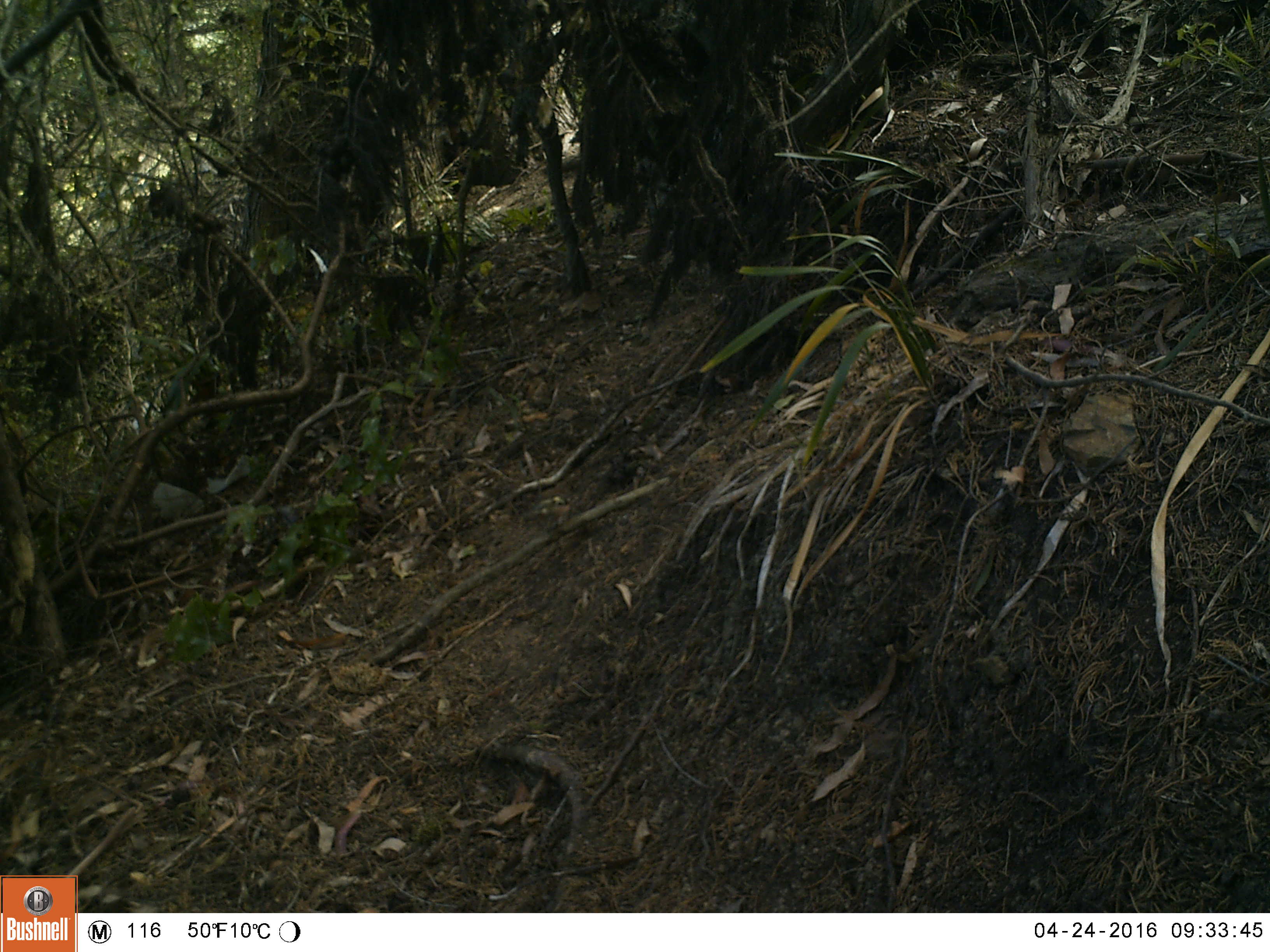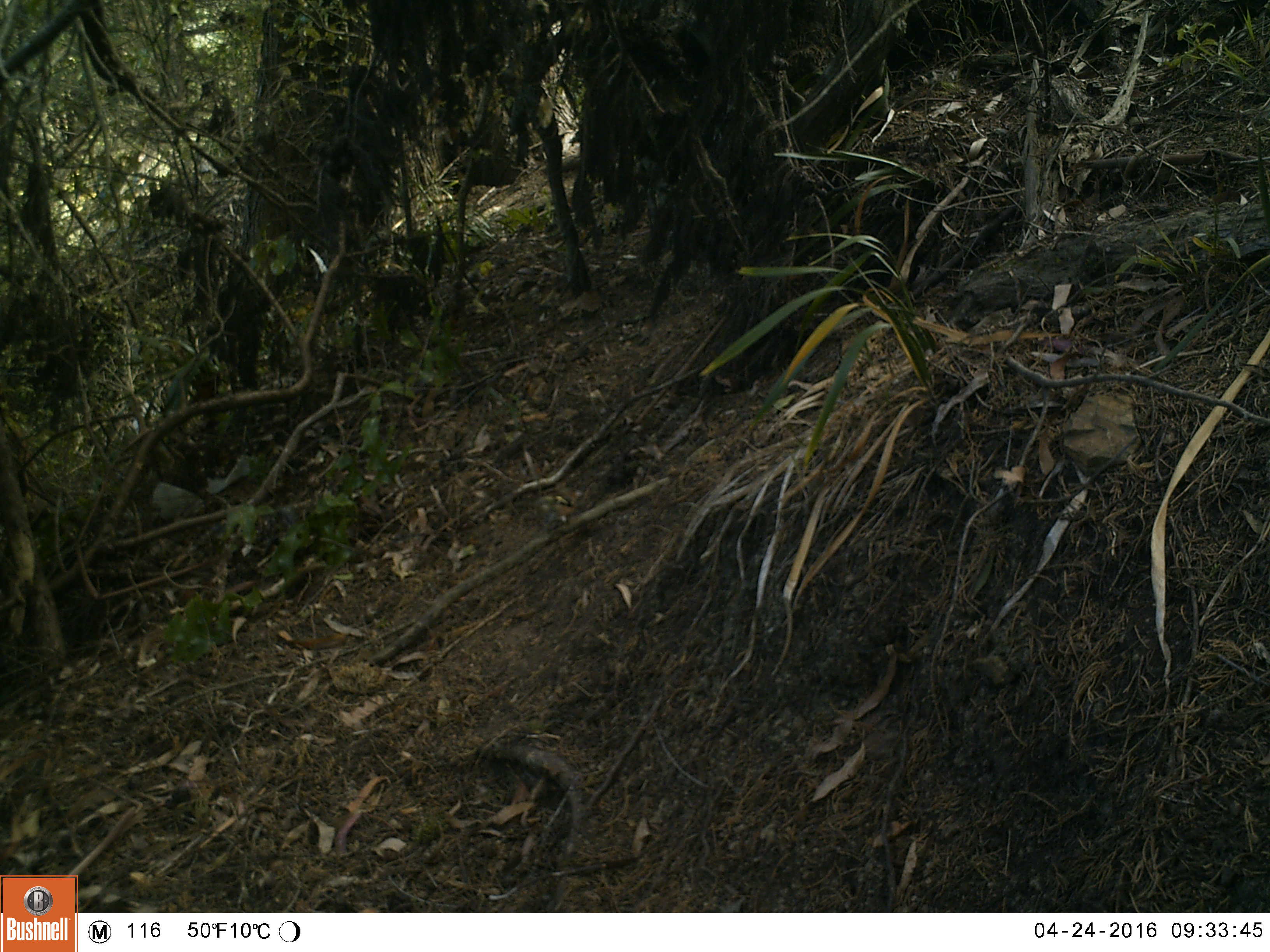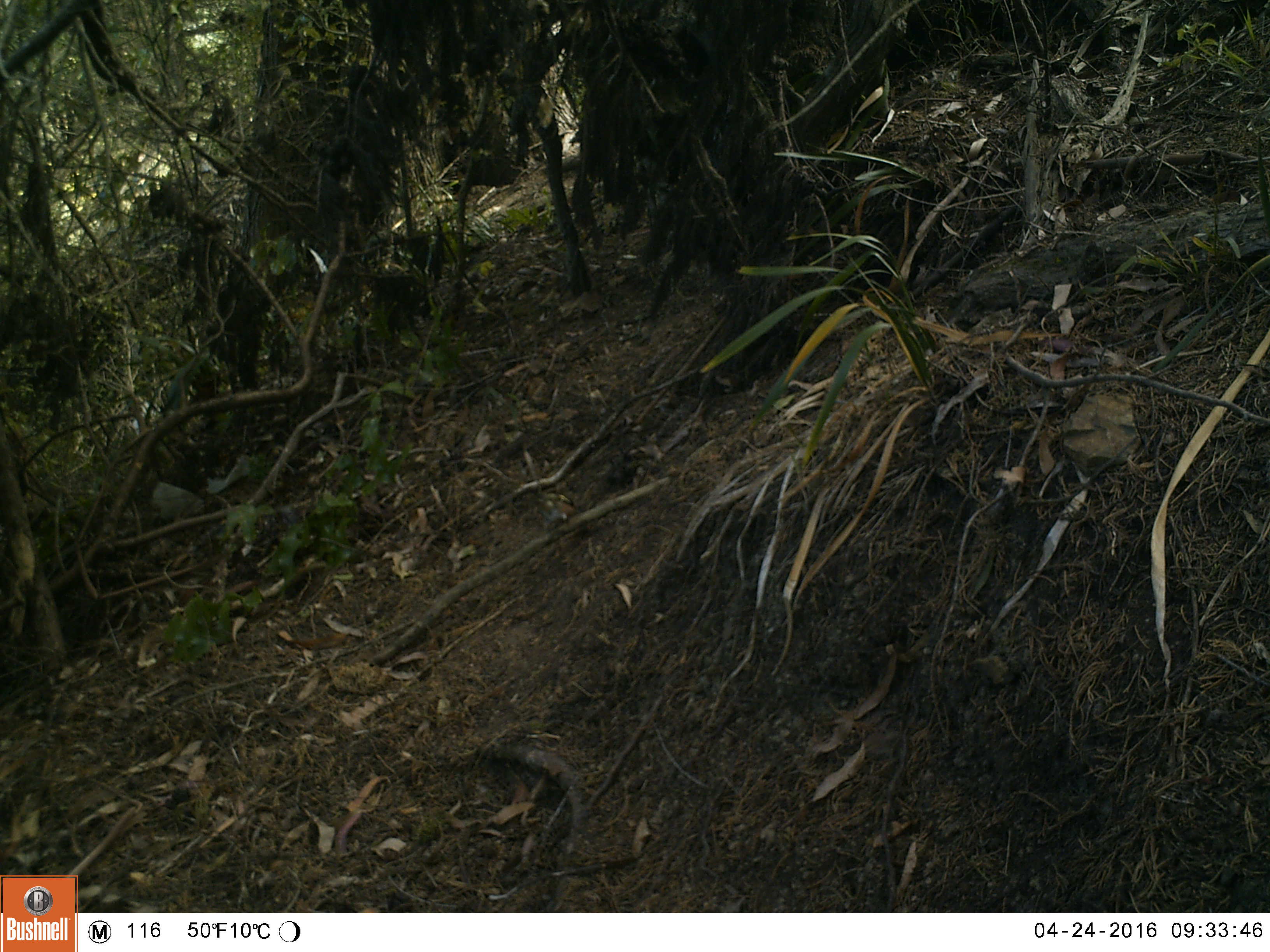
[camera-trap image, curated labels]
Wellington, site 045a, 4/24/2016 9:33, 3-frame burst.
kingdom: Animalia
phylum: Chordata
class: Aves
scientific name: Aves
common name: bird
Bird (Aves).